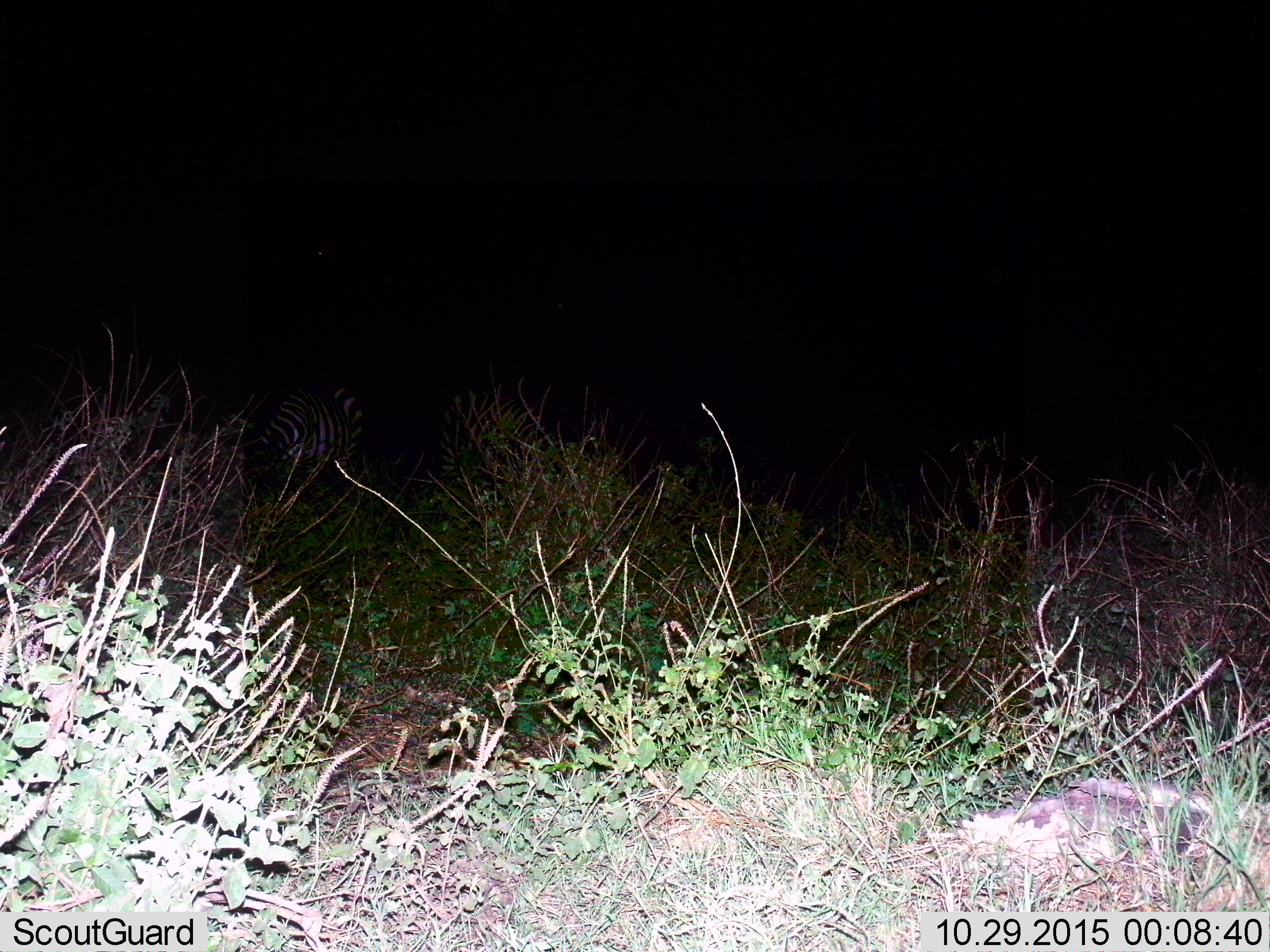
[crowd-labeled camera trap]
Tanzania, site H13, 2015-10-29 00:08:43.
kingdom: Animalia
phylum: Chordata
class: Mammalia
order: Perissodactyla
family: Equidae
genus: Equus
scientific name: Equus quagga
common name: plains zebra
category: zebra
Zebra (plains zebra) (Equus quagga), count 1. Behavior (volunteer vote fractions): standing 67%, resting 0%, moving 0%, interacting 0%. Young present (vote fraction): 0%. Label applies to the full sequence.